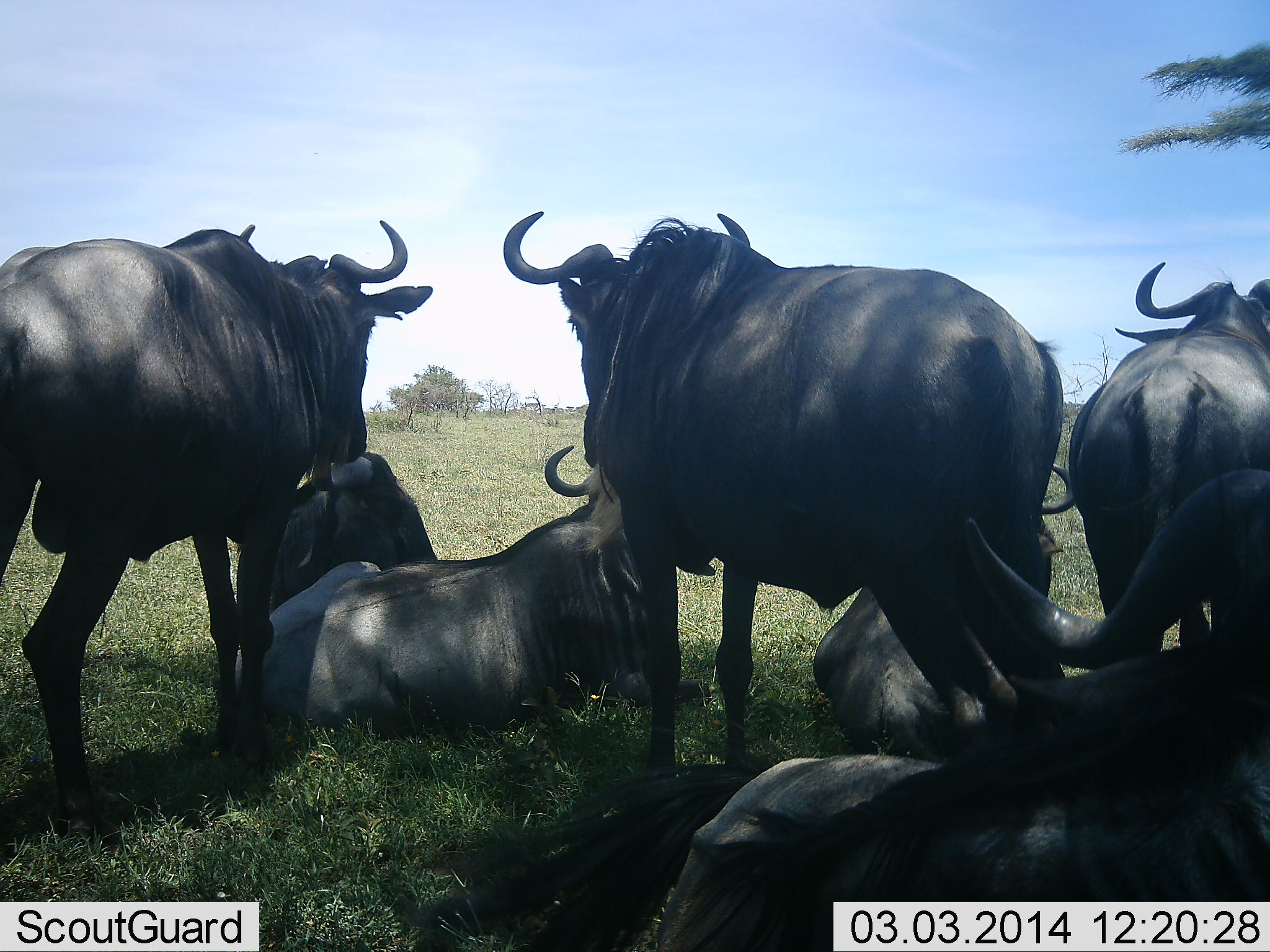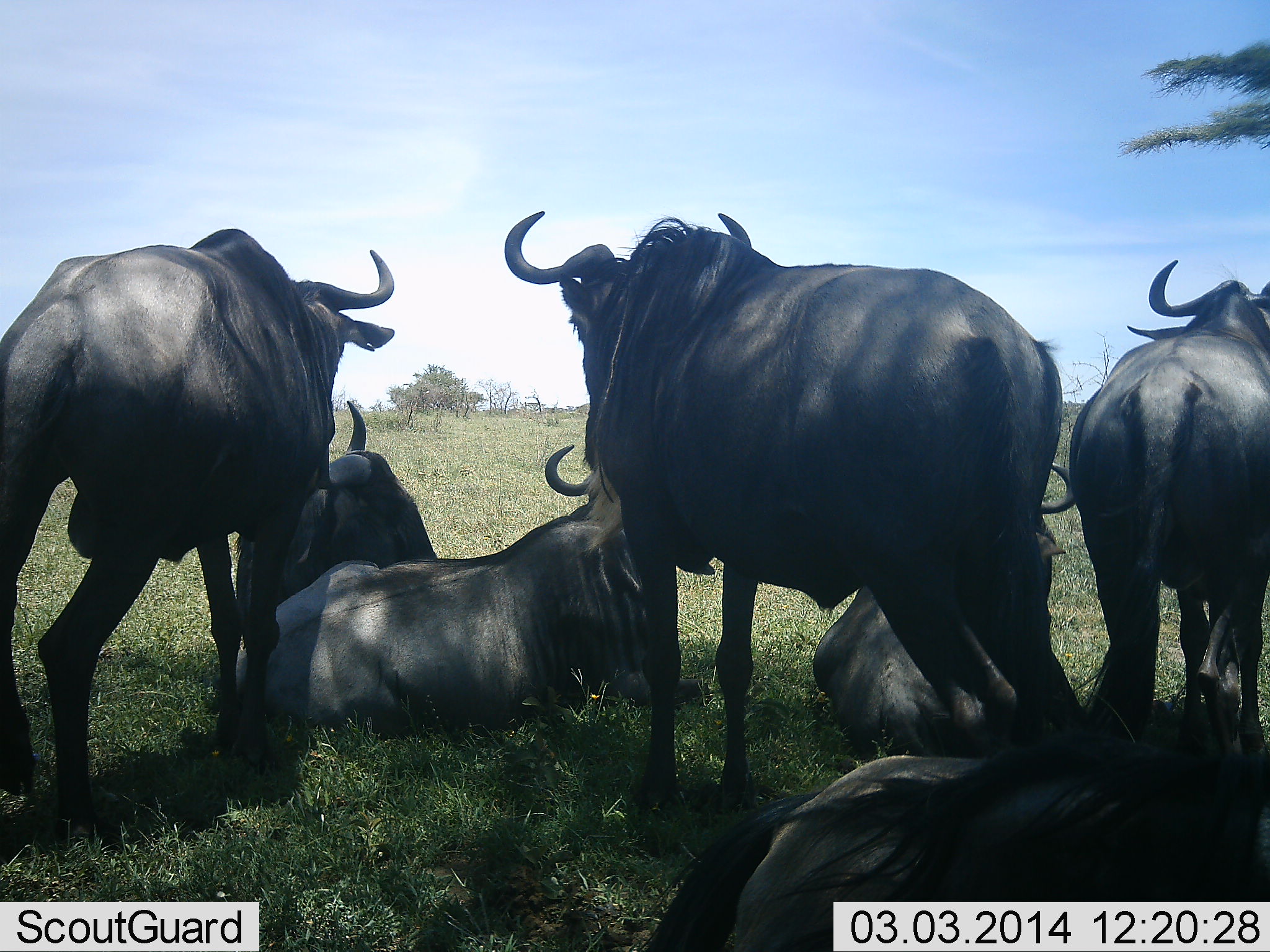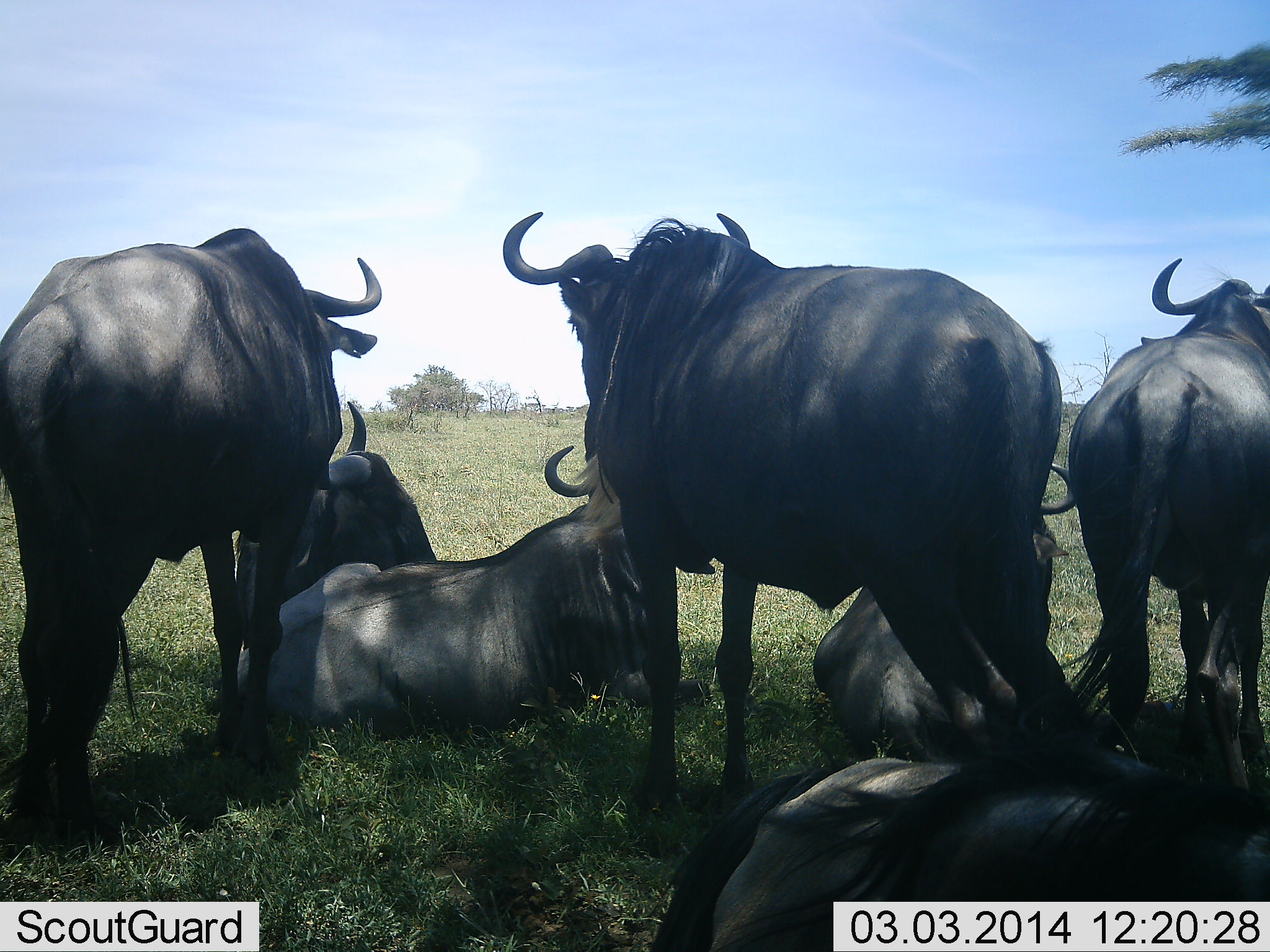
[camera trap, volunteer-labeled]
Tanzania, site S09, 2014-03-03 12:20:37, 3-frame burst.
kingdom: Animalia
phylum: Chordata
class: Mammalia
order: Artiodactyla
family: Bovidae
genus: Connochaetes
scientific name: Connochaetes taurinus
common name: blue wildebeest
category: wildebeest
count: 7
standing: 90%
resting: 100%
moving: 0%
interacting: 0%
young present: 0%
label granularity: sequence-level